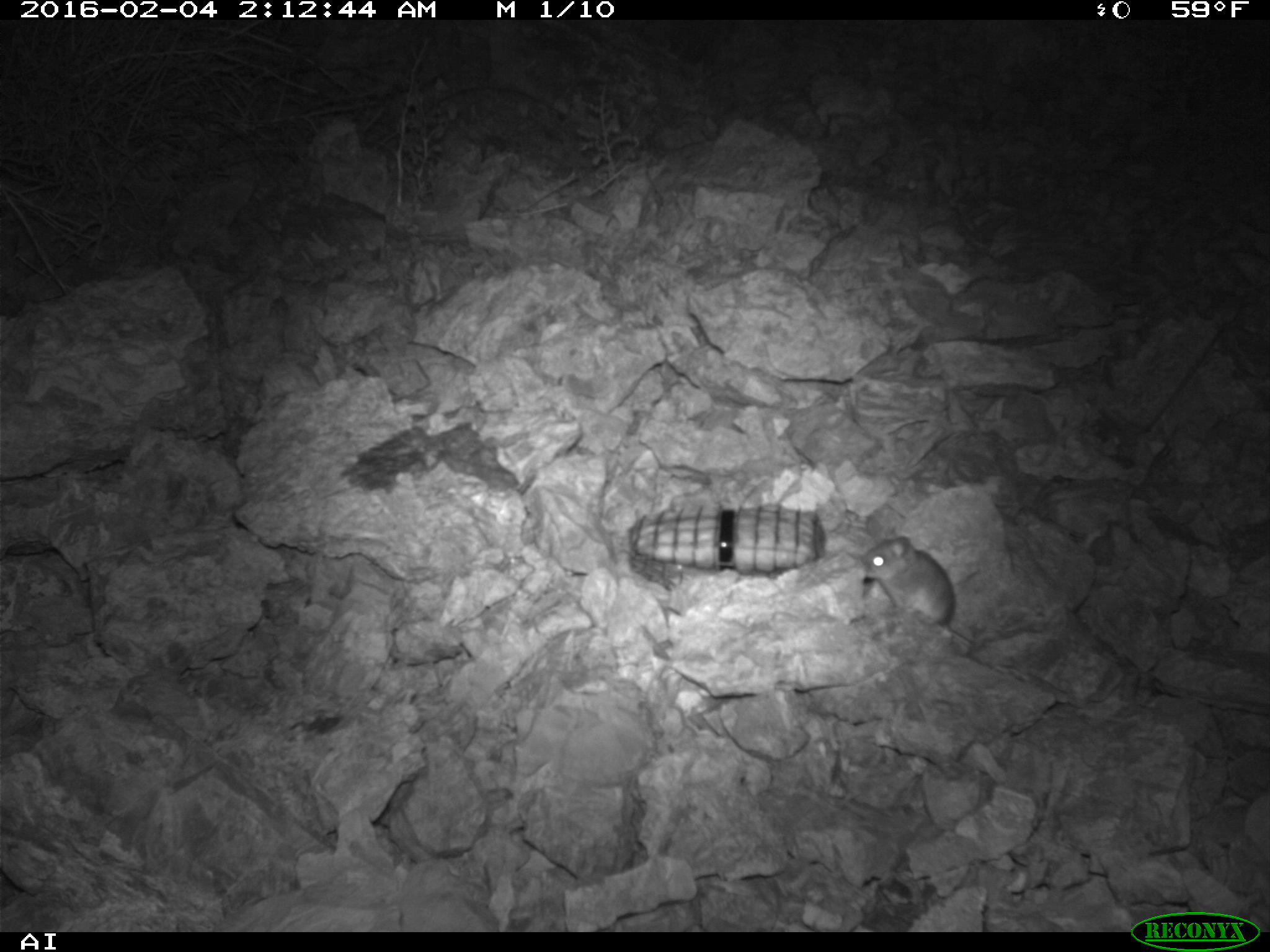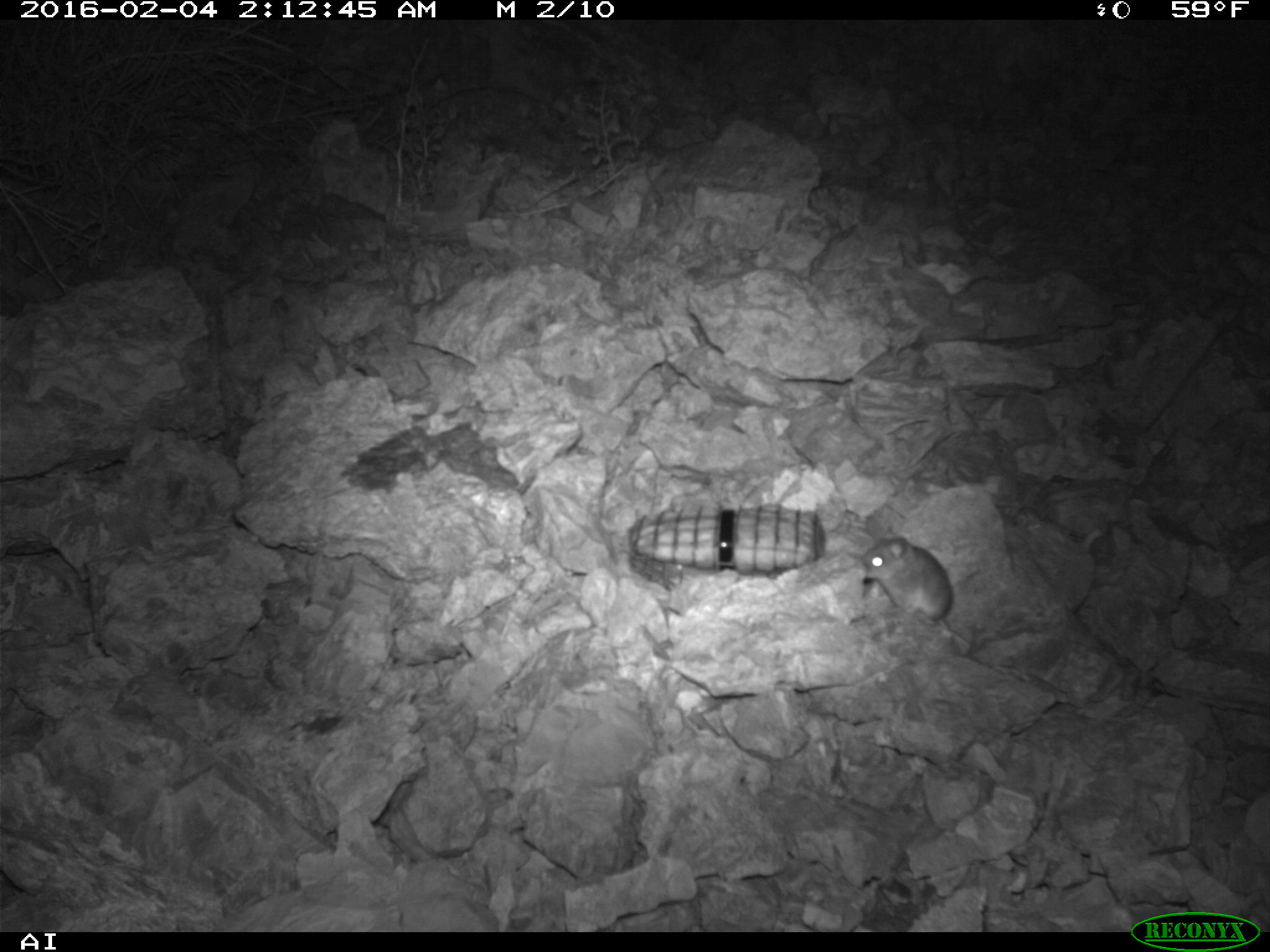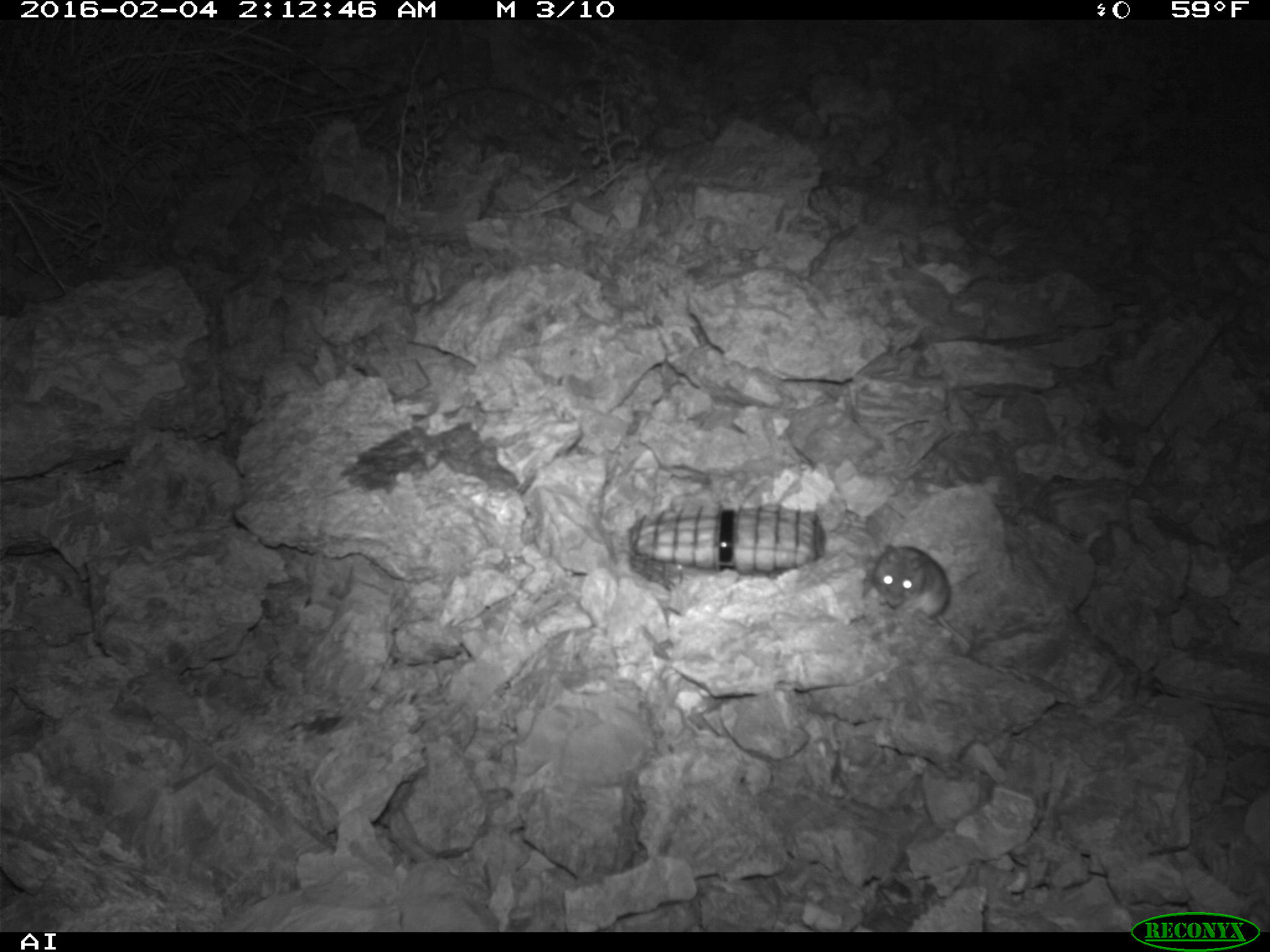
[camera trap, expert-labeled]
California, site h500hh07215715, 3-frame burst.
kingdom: Animalia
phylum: Chordata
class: Mammalia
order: Rodentia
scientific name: Rodentia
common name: rodent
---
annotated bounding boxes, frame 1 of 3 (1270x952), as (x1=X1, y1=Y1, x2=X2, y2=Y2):
rodent: (x1=859, y1=527, x2=979, y2=648)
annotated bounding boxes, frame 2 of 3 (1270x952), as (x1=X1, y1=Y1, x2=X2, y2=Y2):
rodent: (x1=861, y1=529, x2=975, y2=646)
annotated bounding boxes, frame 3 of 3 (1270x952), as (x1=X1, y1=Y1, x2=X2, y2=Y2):
rodent: (x1=864, y1=540, x2=984, y2=655)